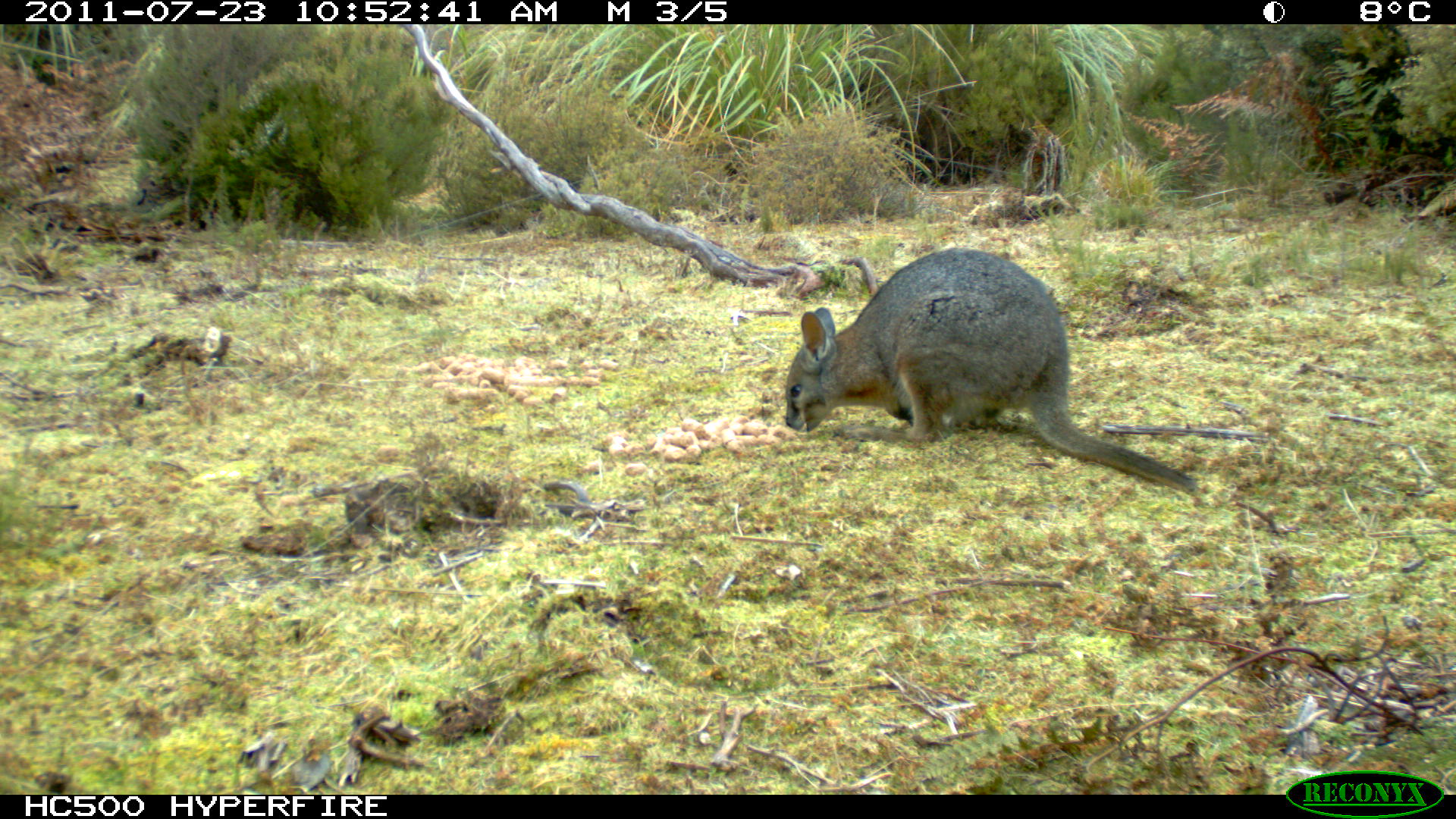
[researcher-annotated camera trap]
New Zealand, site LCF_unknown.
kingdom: Animalia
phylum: Chordata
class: Mammalia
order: Diprotodontia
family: Macropodidae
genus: Notamacropus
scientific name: Notamacropus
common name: wallaby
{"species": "wallaby (Notamacropus)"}